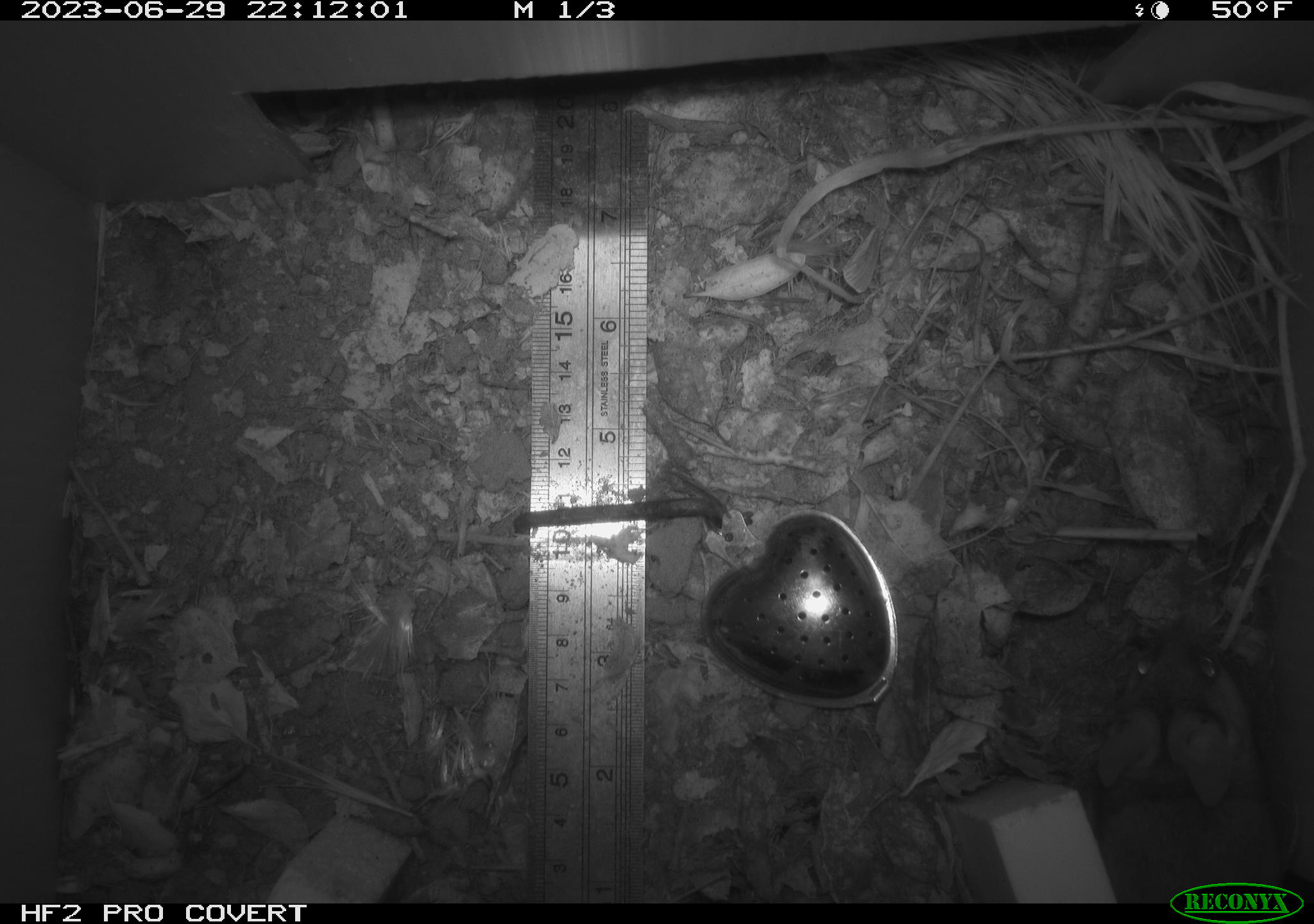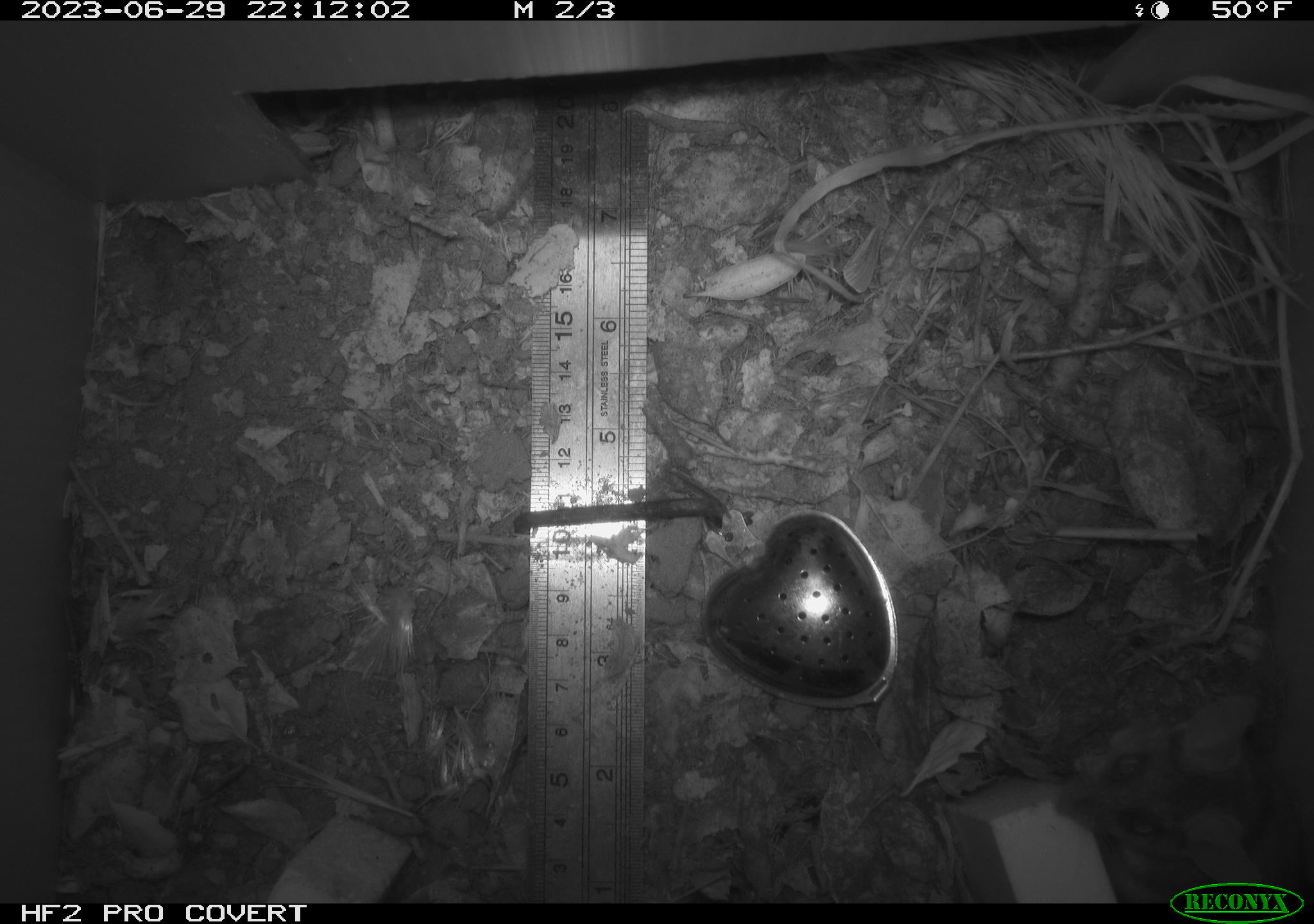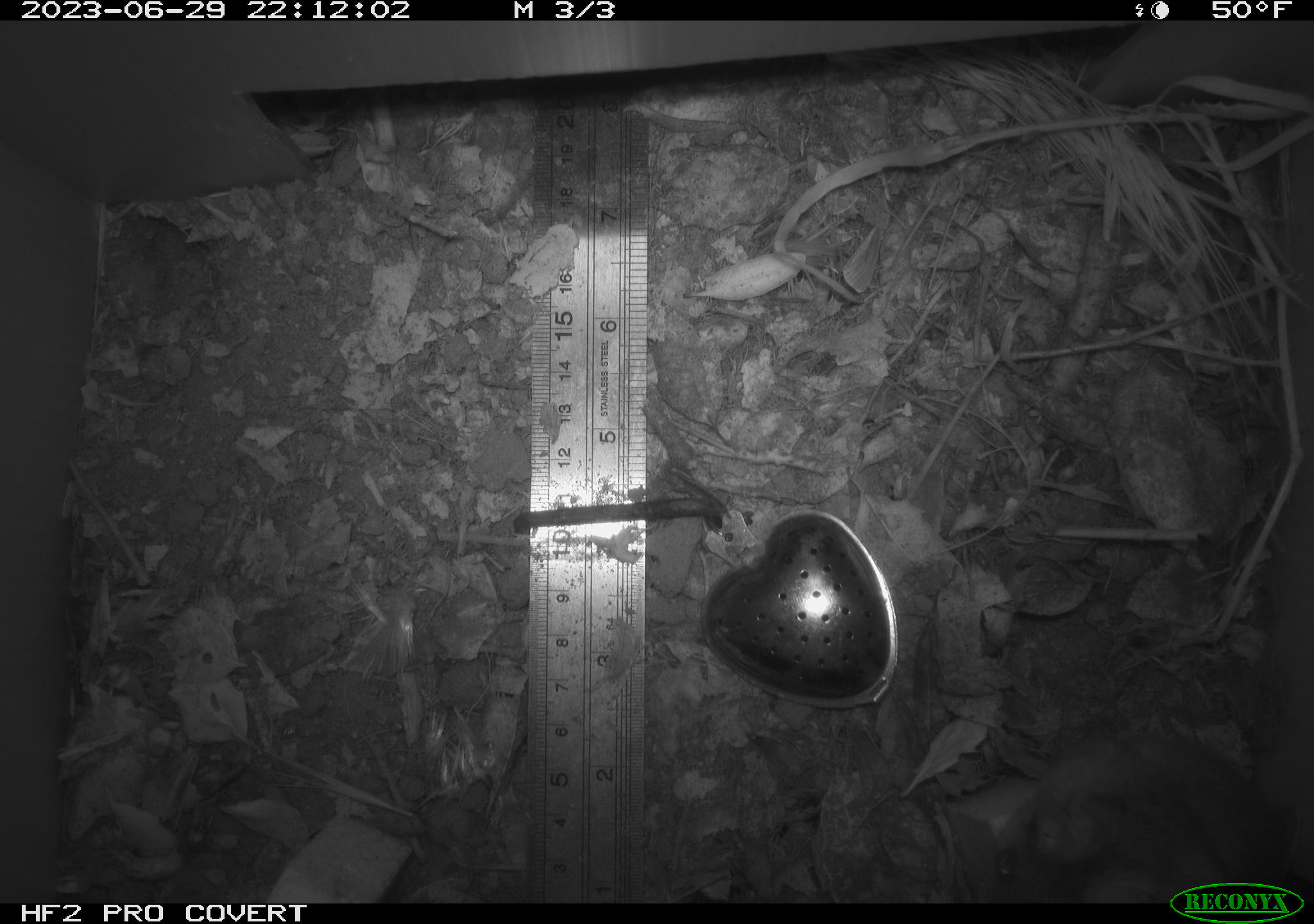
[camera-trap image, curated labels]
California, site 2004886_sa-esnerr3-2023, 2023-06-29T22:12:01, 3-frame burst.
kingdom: Animalia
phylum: Chordata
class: Mammalia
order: Rodentia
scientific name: Rodentia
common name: mouse species